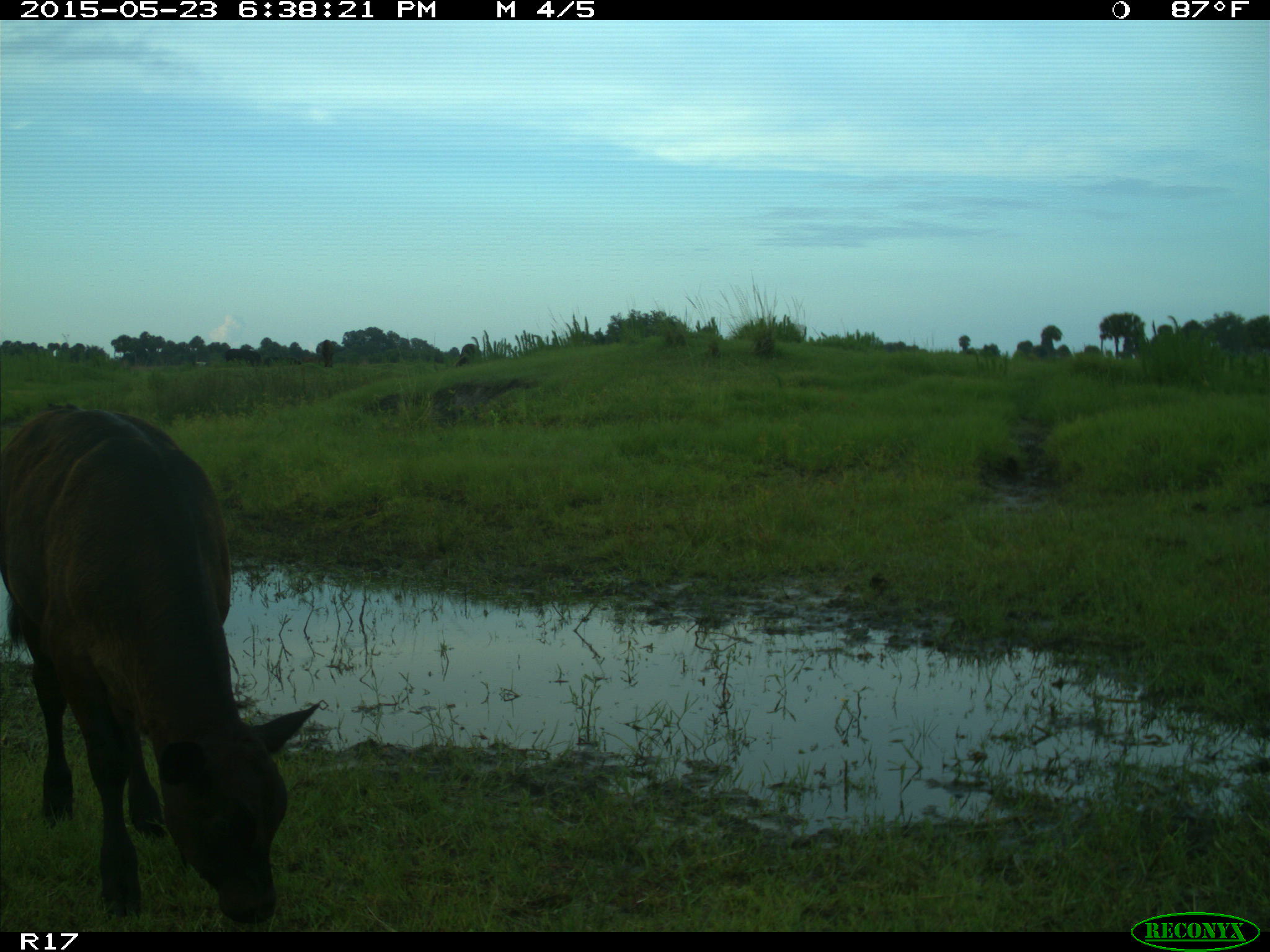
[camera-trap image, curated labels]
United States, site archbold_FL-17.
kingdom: Animalia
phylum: Chordata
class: Mammalia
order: Artiodactyla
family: Bovidae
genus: Bos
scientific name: Bos taurus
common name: domestic cow